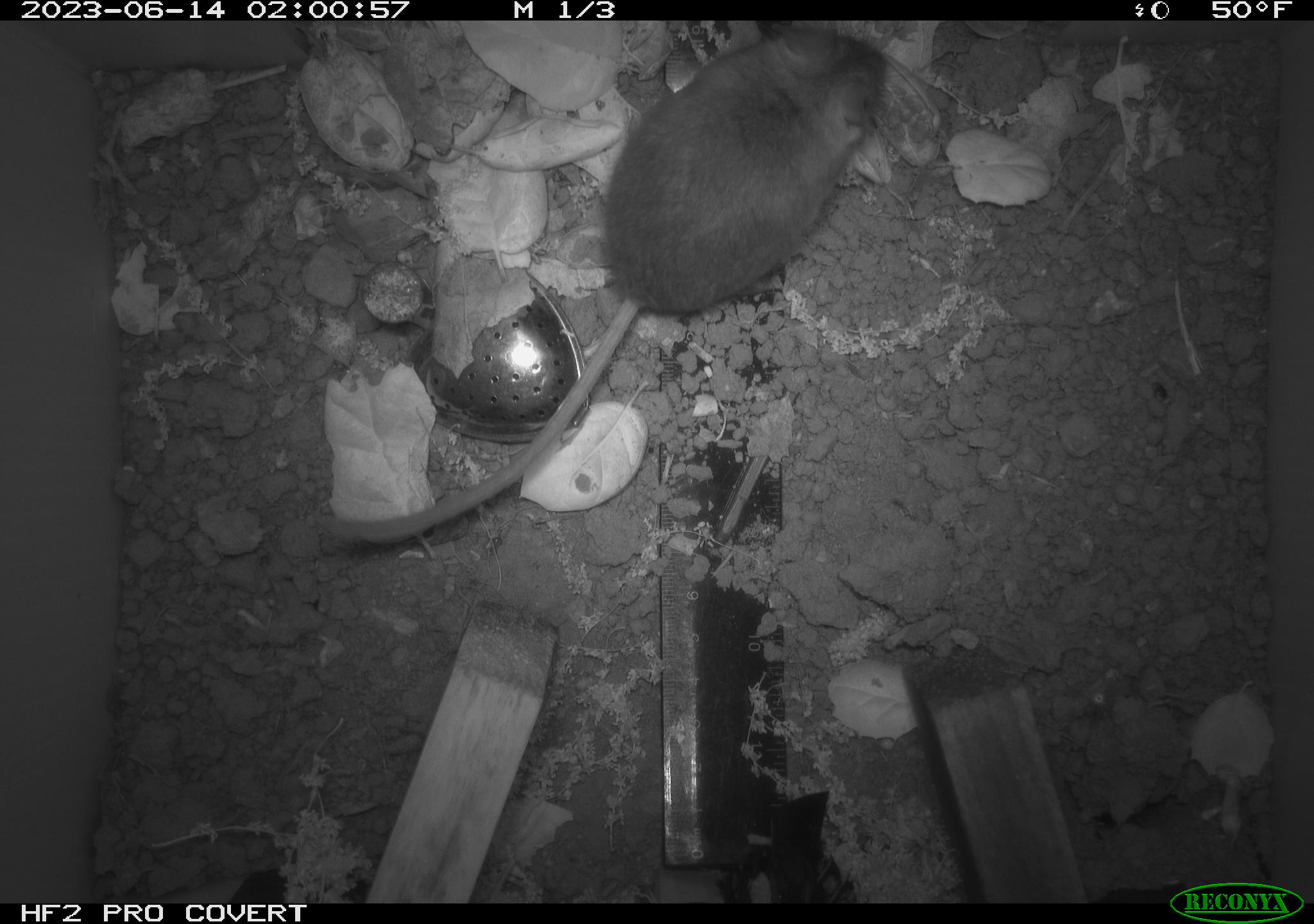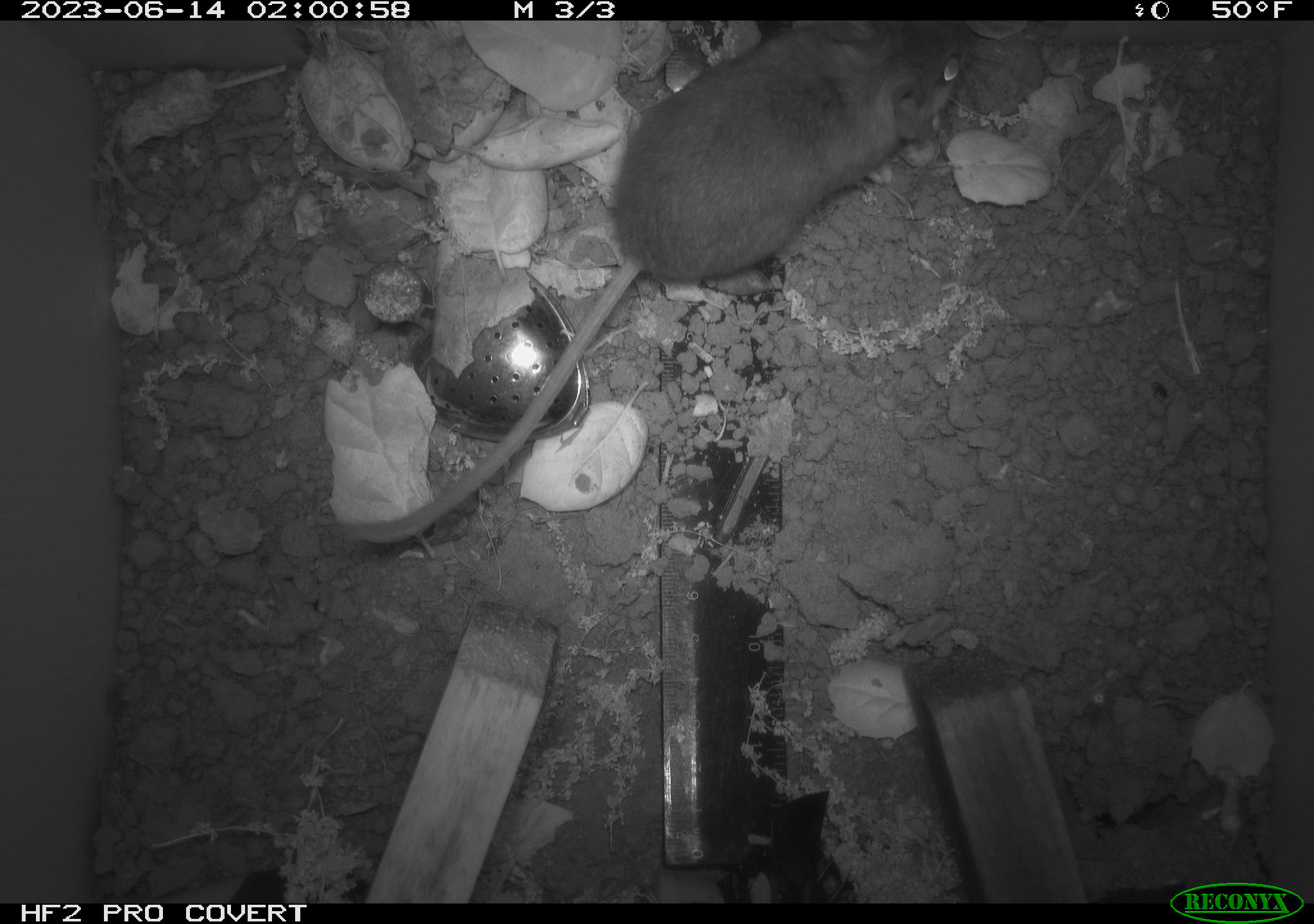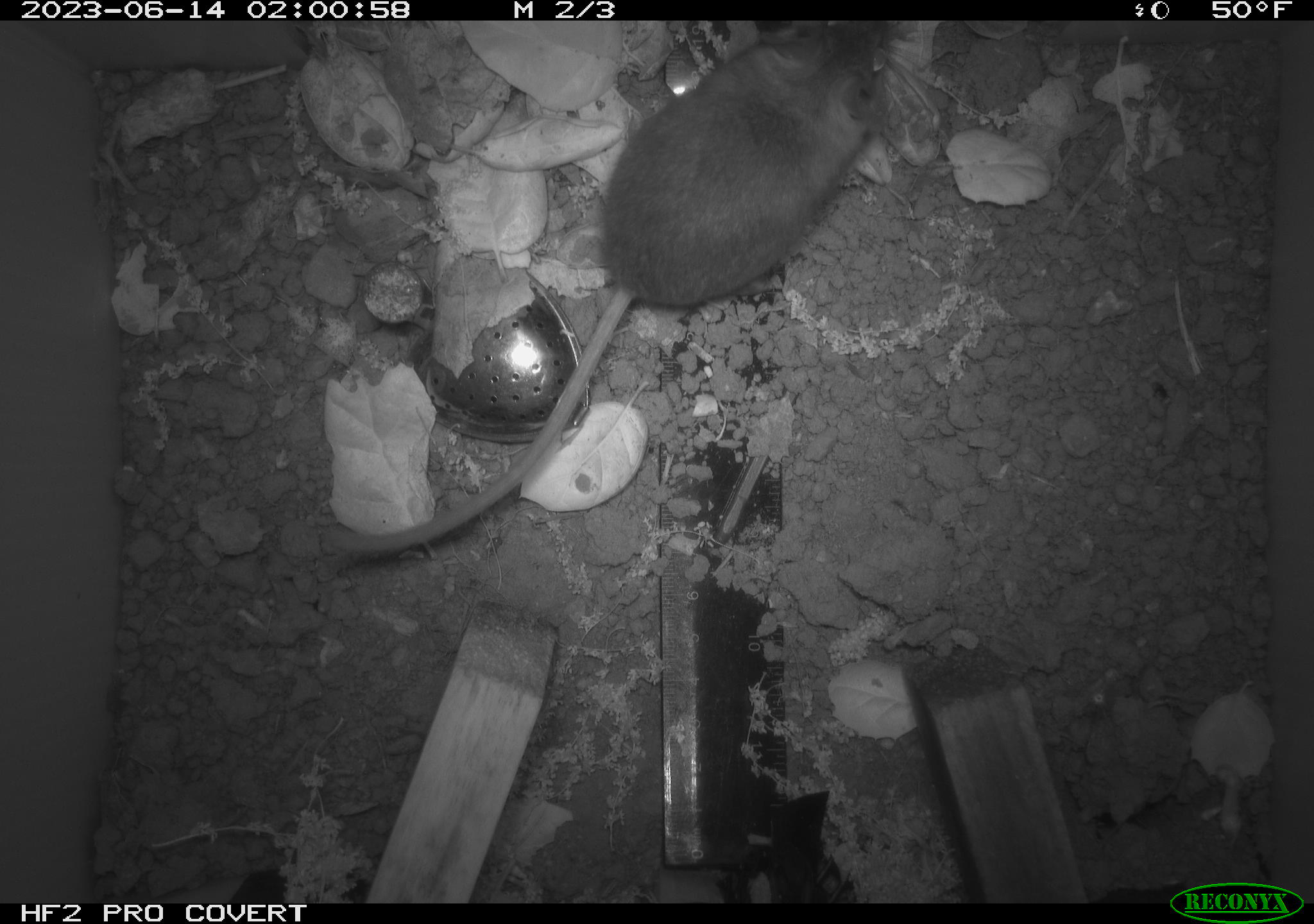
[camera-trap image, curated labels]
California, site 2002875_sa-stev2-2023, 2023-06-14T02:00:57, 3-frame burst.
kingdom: Animalia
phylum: Chordata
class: Mammalia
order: Rodentia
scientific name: Rodentia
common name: mouse species